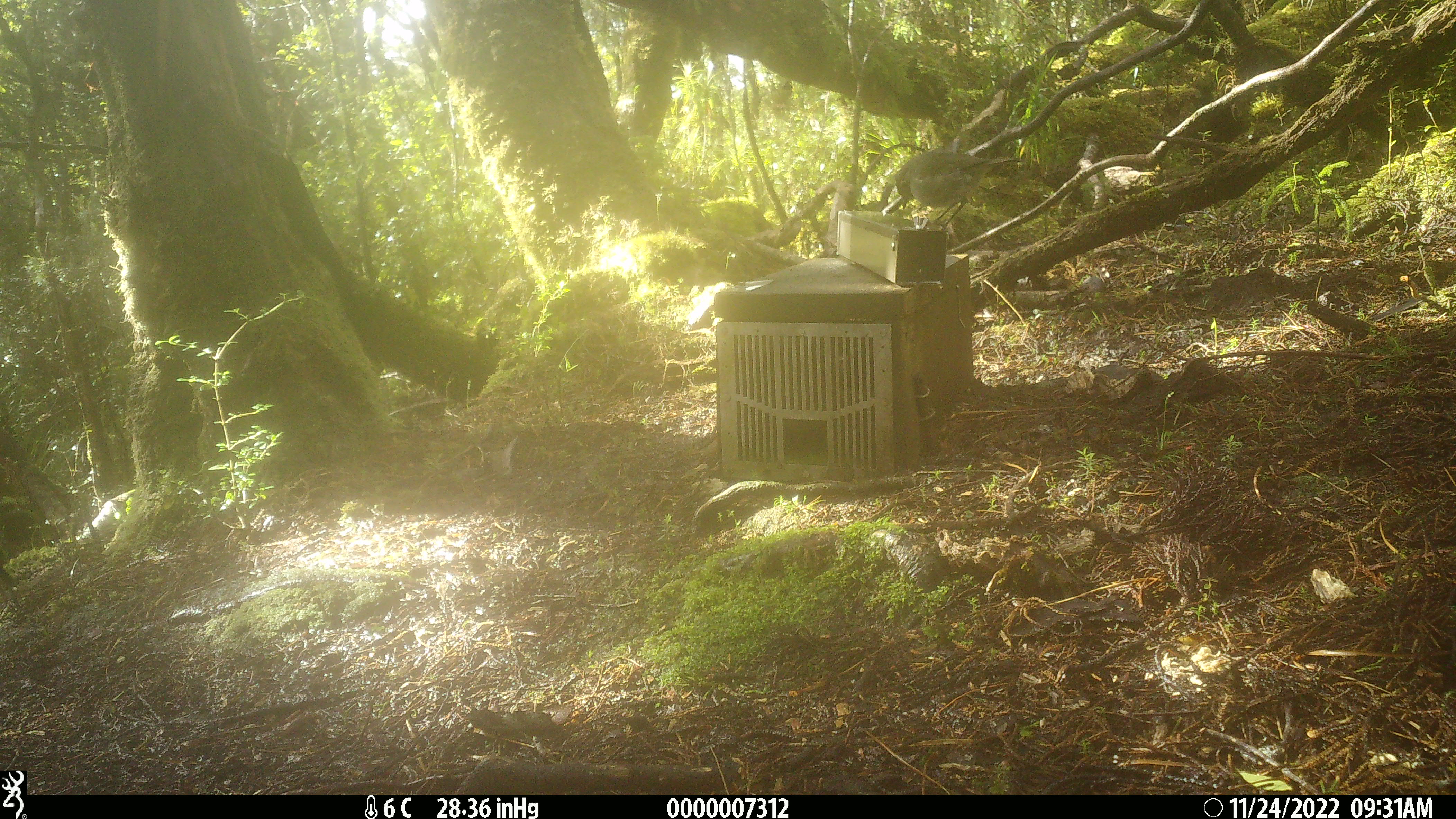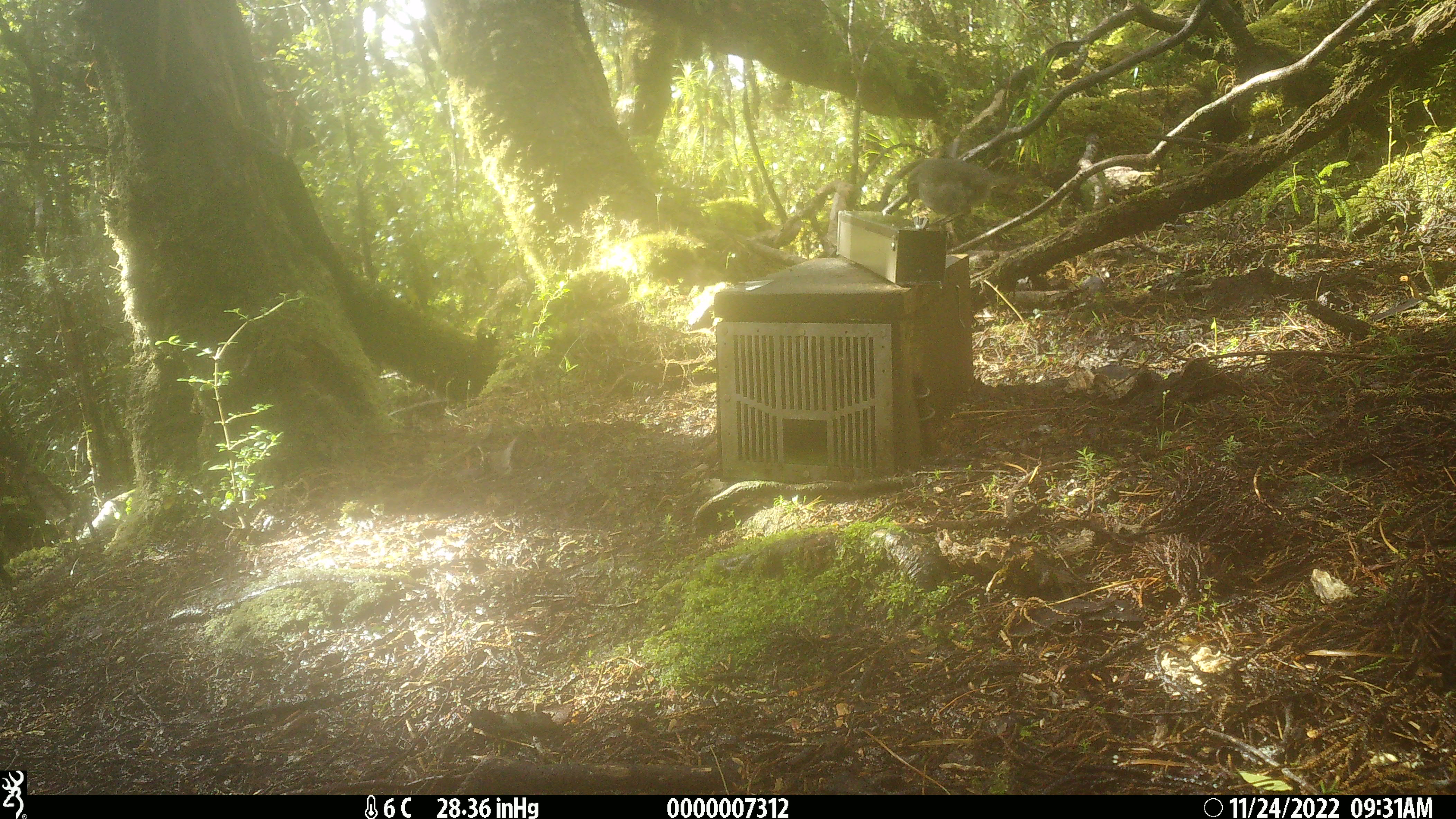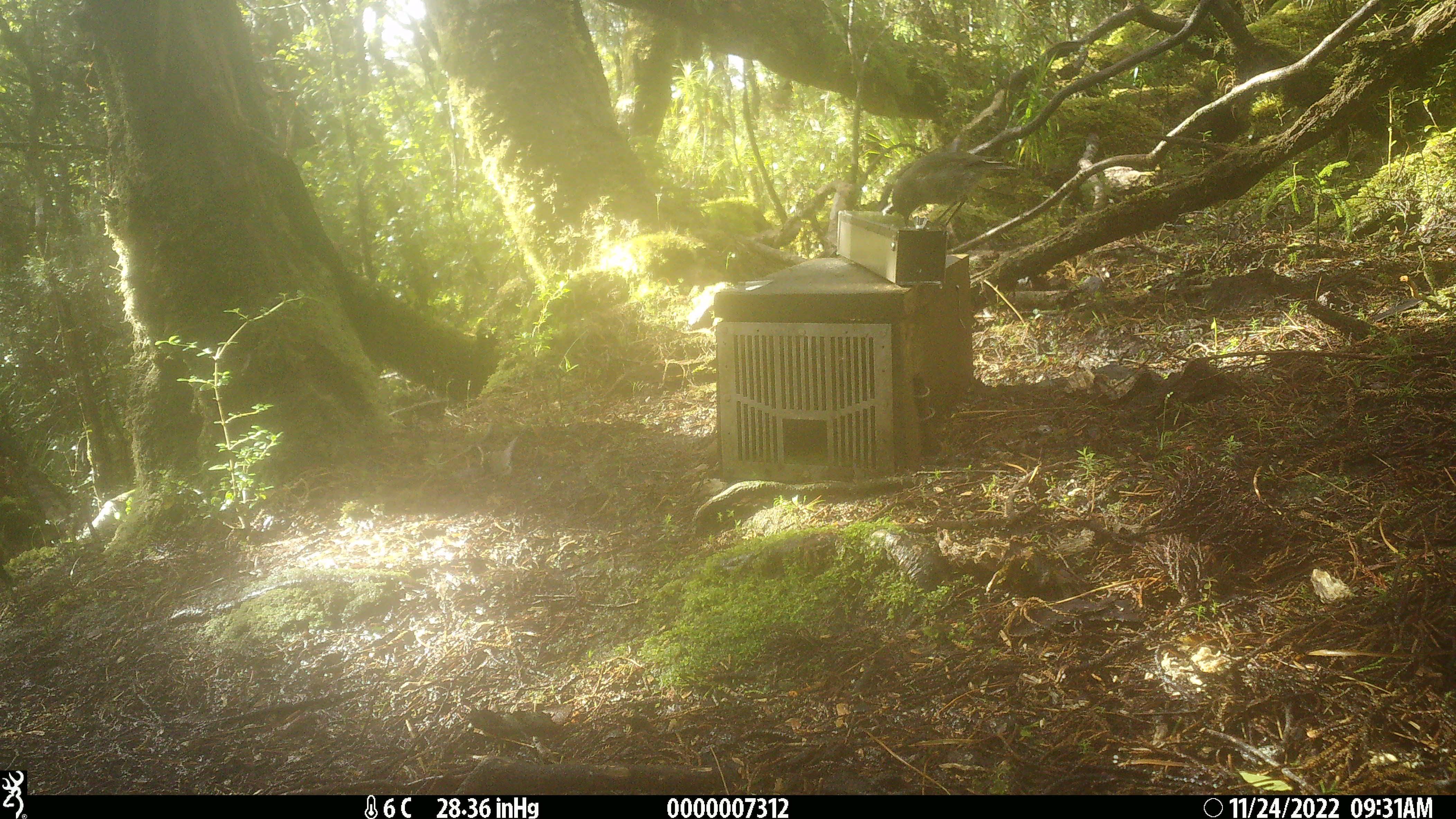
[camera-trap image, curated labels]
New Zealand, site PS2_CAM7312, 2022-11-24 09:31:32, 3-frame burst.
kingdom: Animalia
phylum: Chordata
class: Aves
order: Passeriformes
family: Petroicidae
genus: Petroica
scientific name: Petroica australis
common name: new zealand robin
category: robin